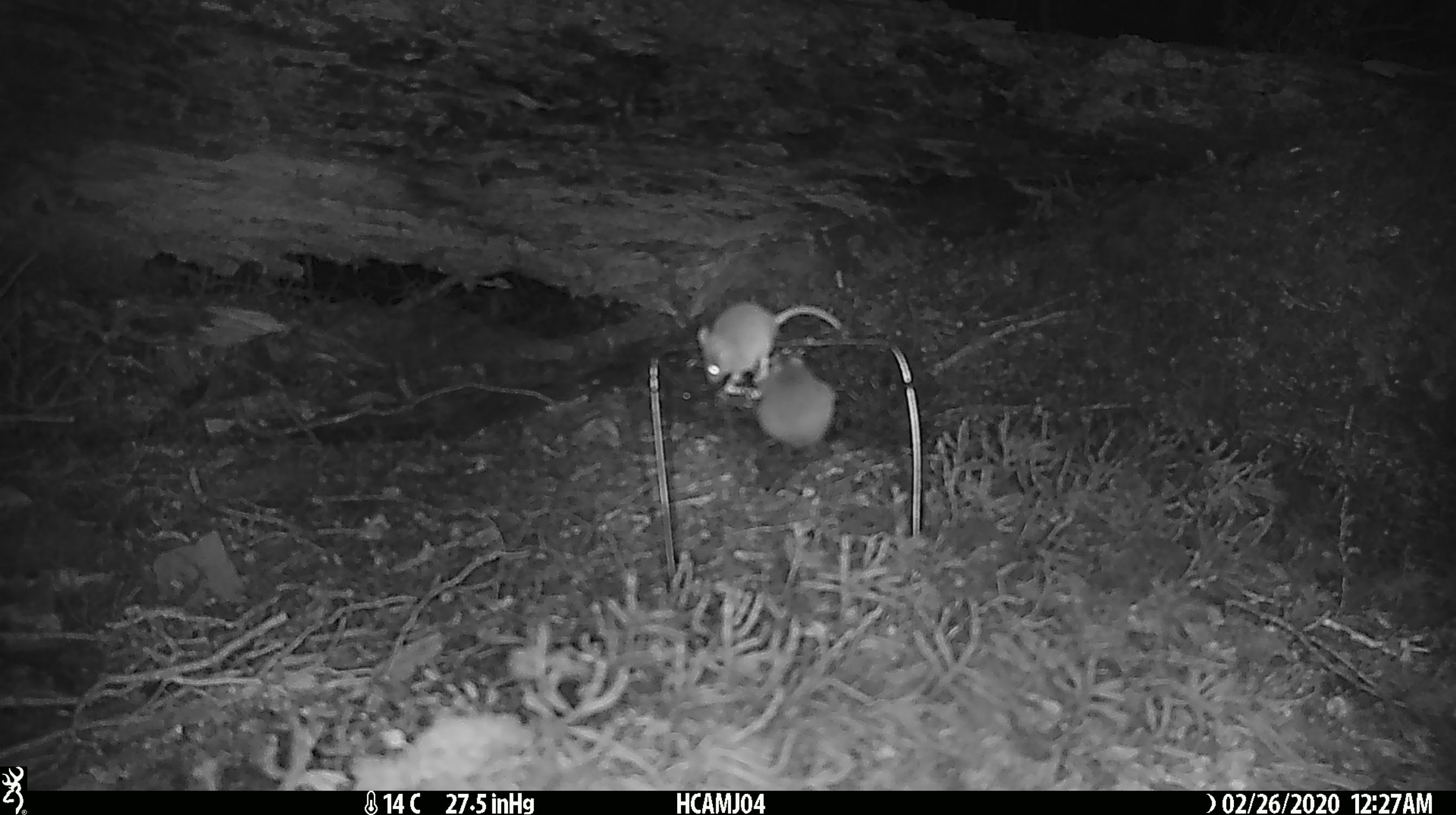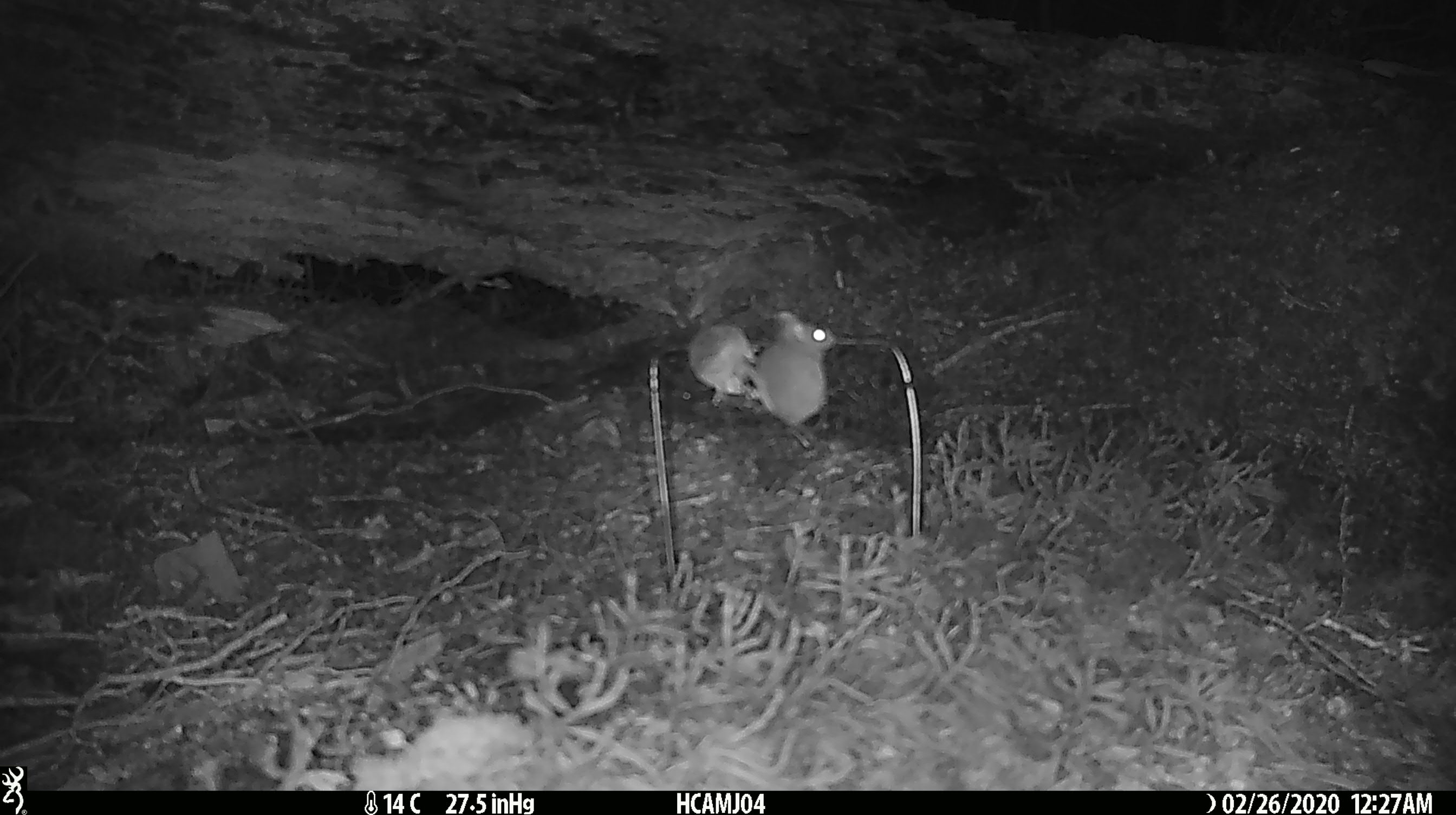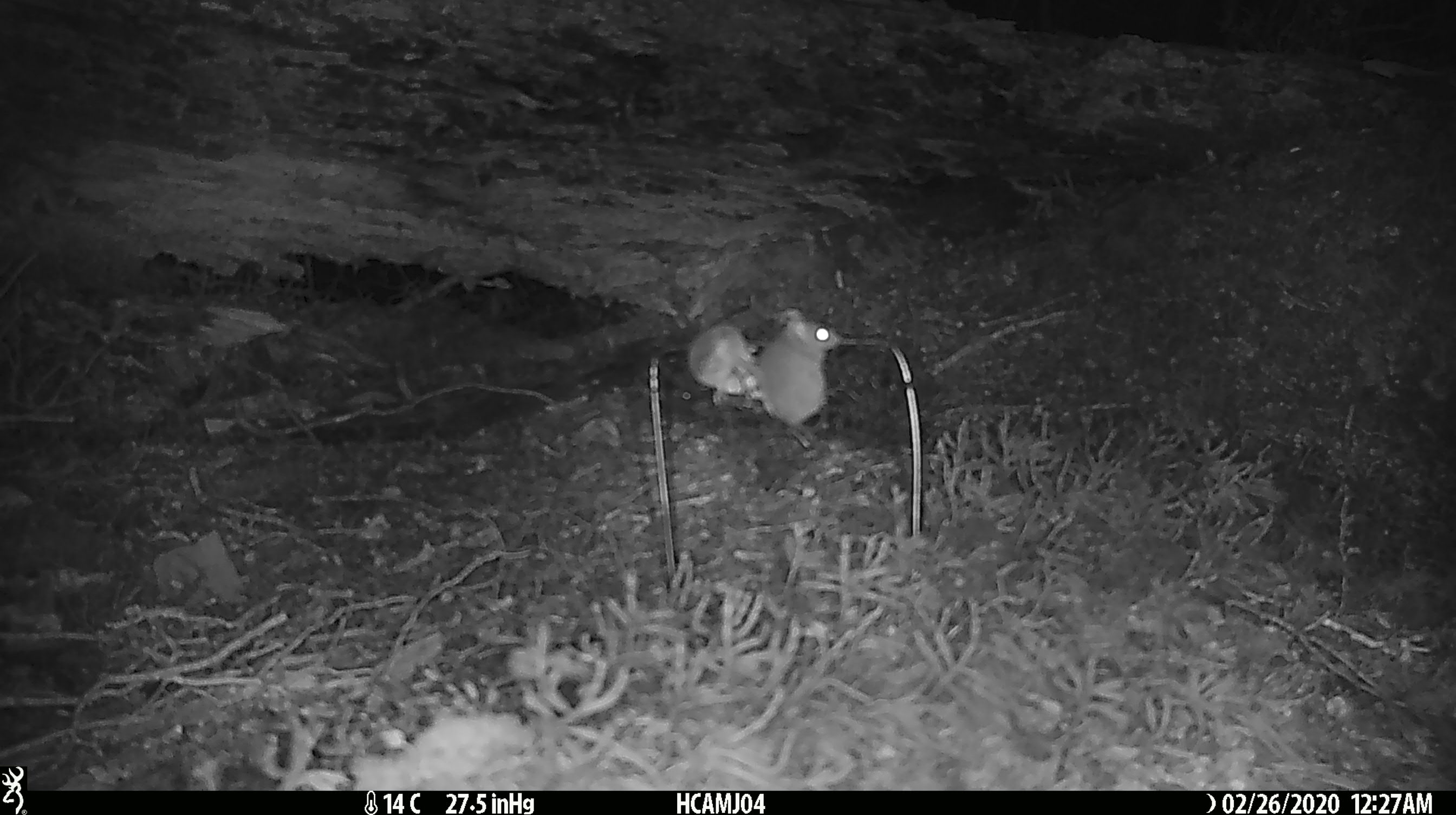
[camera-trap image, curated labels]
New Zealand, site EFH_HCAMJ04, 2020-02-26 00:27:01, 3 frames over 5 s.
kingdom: Animalia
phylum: Chordata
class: Mammalia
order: Rodentia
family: Muridae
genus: Mus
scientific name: Mus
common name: mouse